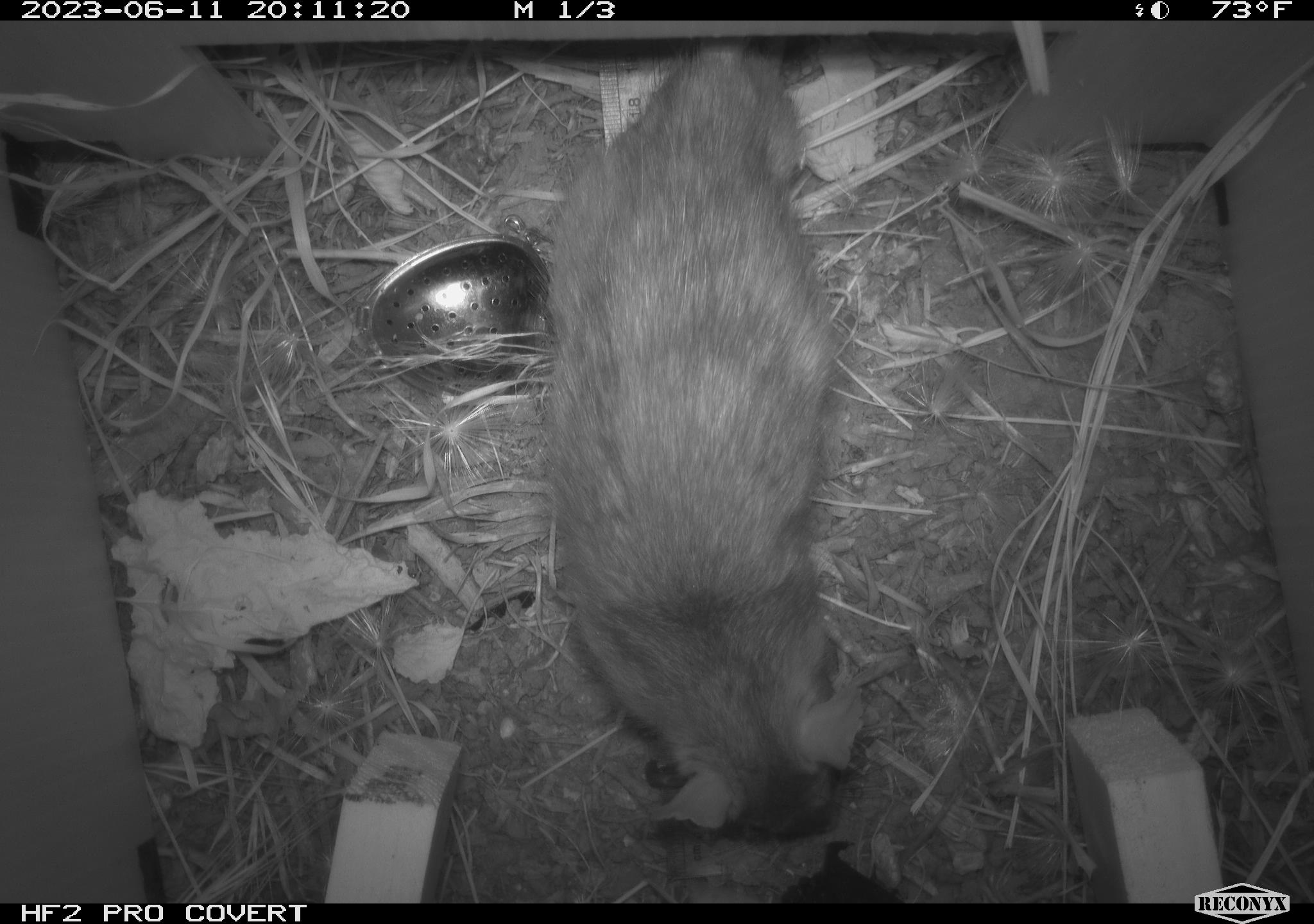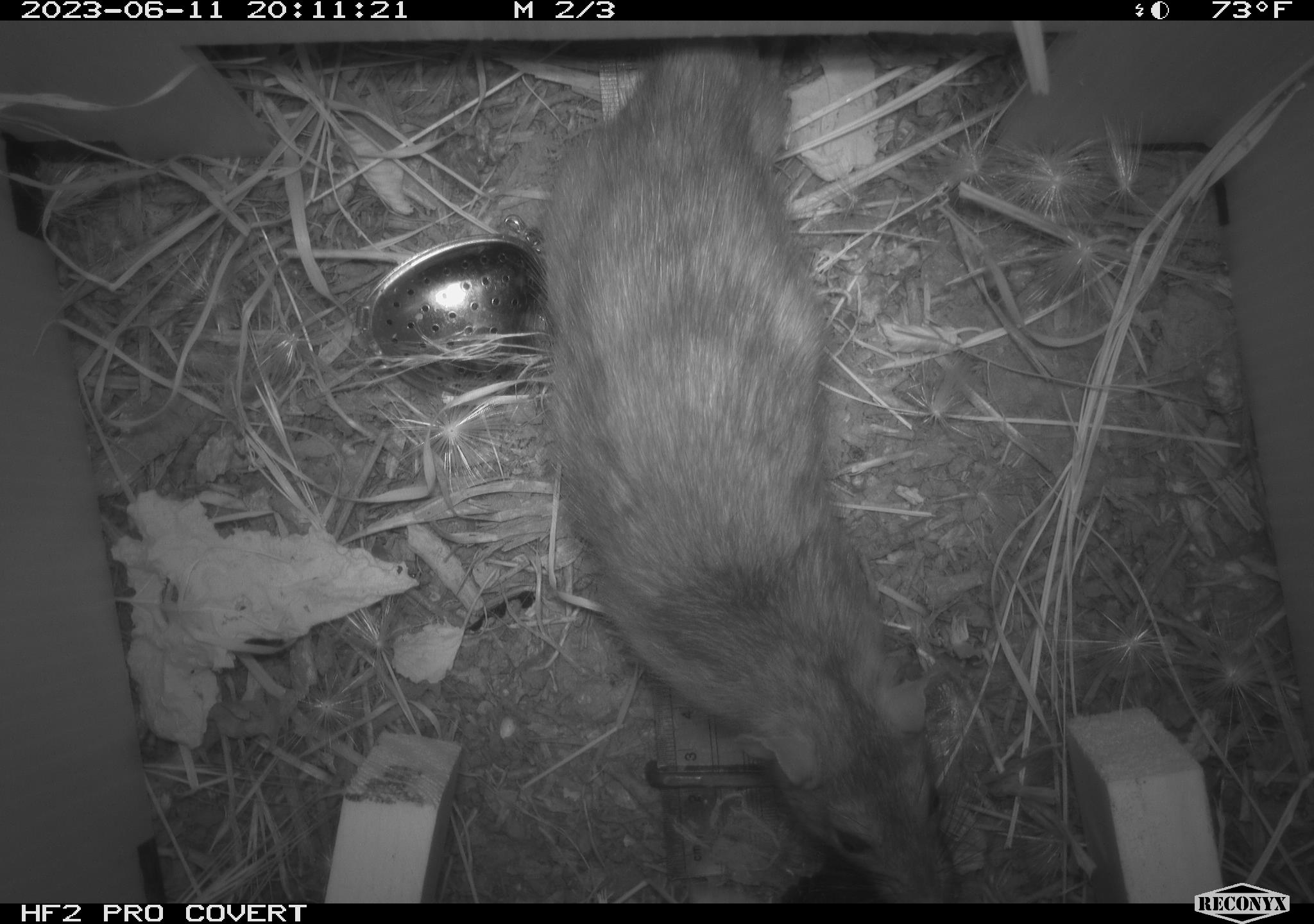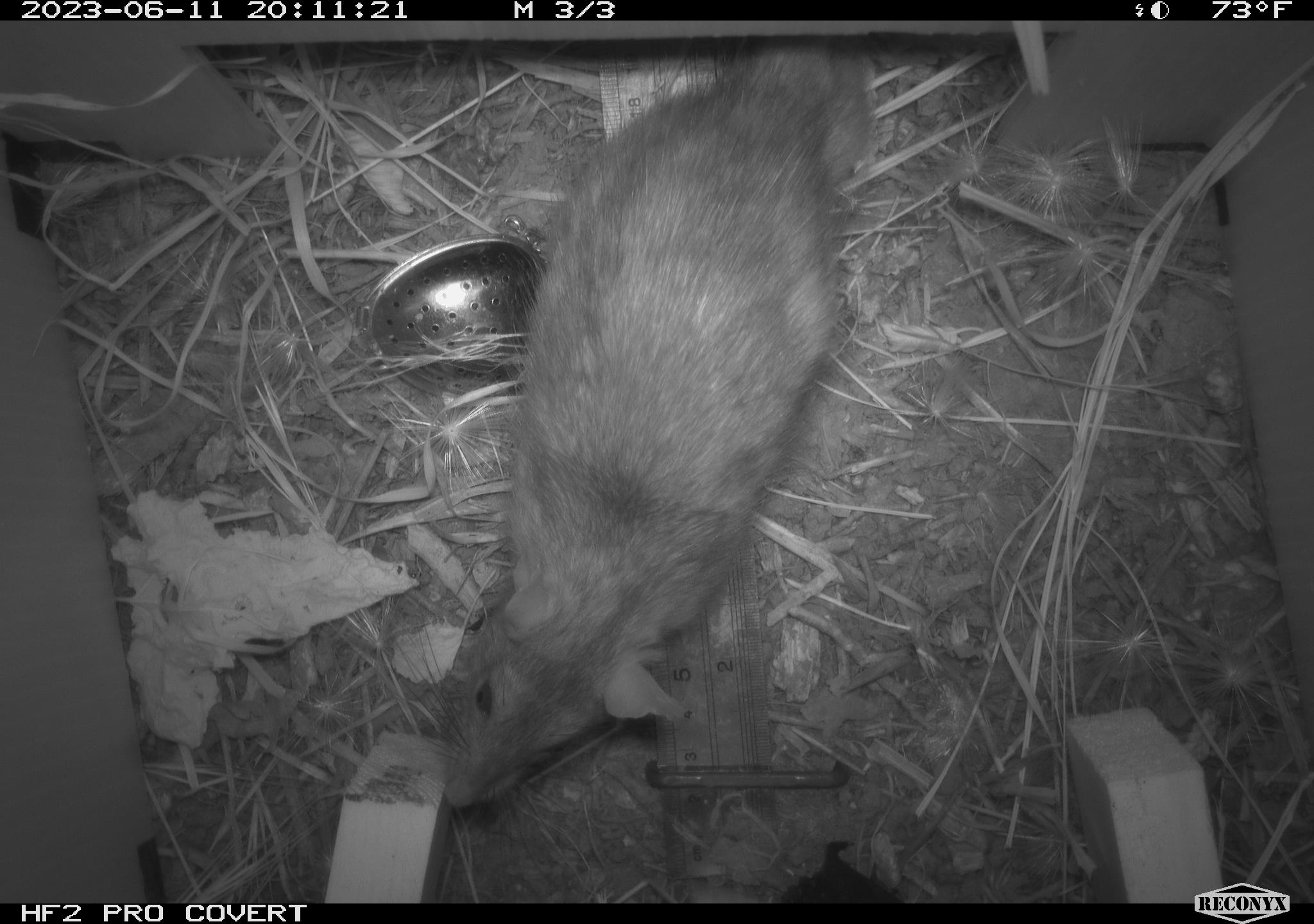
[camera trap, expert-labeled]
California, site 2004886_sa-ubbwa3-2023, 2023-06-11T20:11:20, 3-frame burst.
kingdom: Animalia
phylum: Chordata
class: Mammalia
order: Rodentia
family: Muridae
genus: Rattus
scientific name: Rattus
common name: rat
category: rattus species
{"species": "rattus species (rat) (Rattus)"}